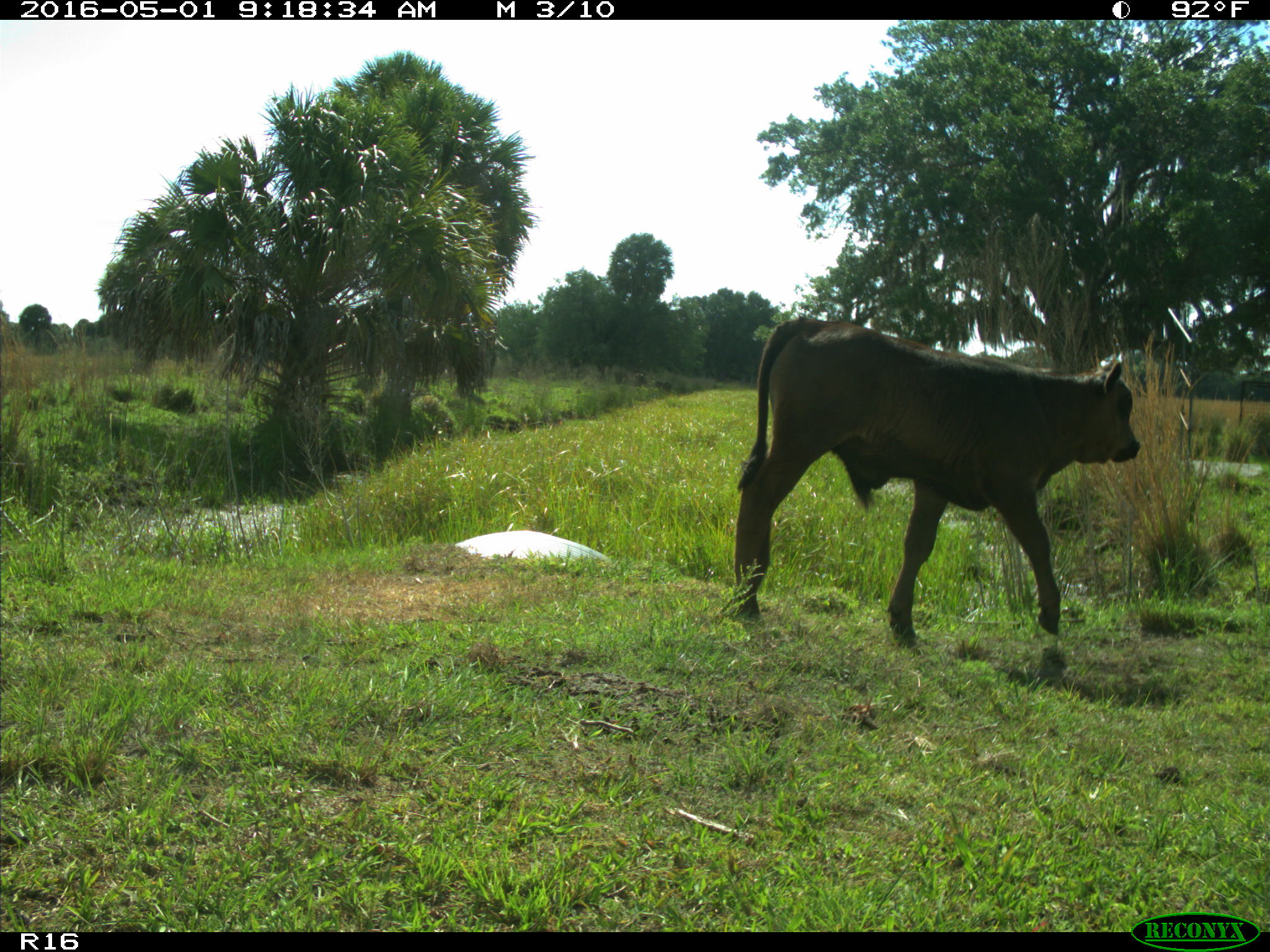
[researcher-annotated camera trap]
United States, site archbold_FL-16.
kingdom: Animalia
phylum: Chordata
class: Mammalia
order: Artiodactyla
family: Bovidae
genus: Bos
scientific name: Bos taurus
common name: domestic cow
Bos taurus (domestic cow).